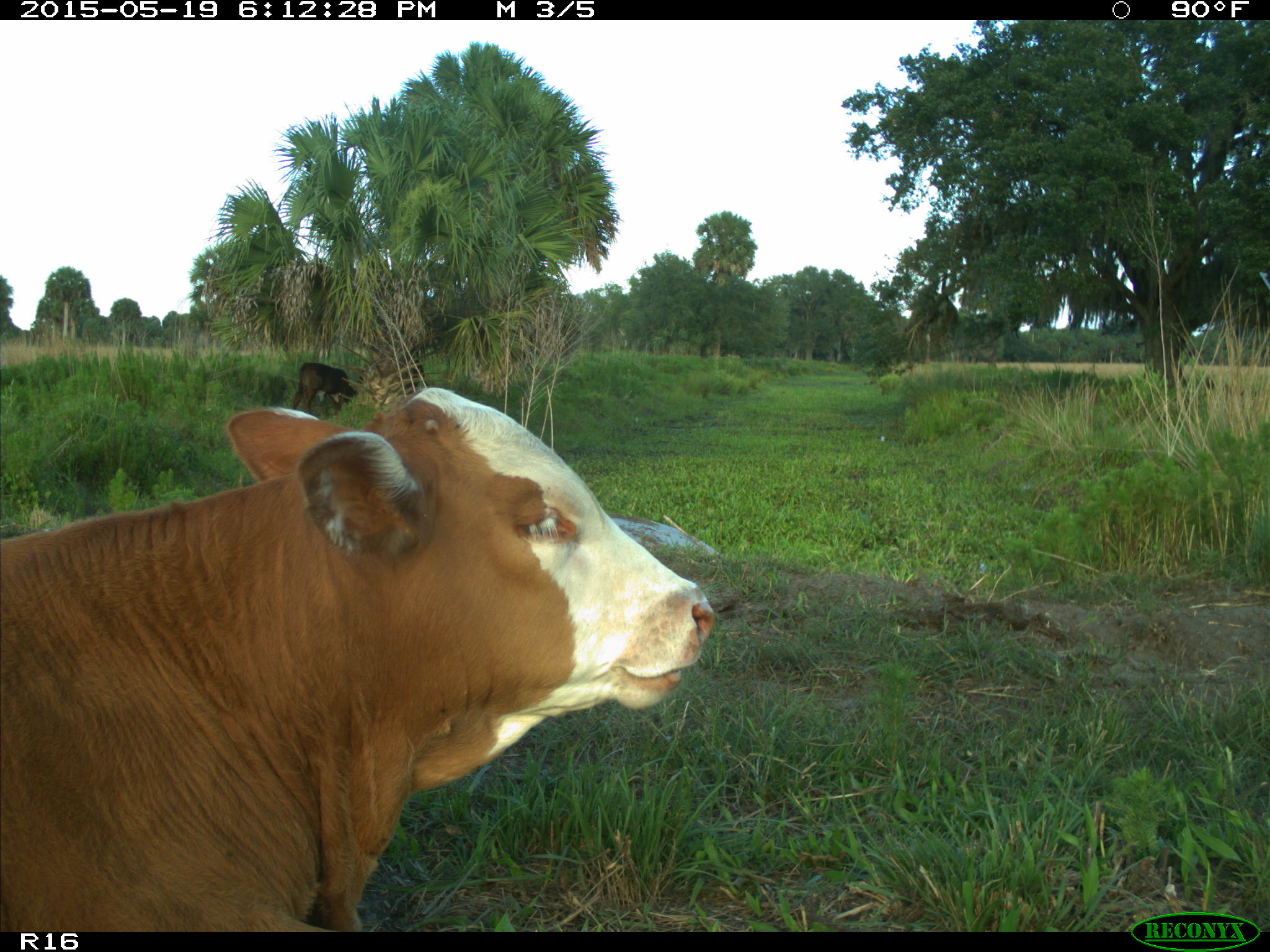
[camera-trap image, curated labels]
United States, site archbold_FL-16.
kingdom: Animalia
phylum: Chordata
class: Mammalia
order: Artiodactyla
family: Bovidae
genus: Bos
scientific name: Bos taurus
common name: domestic cow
Bos taurus (domestic cow).